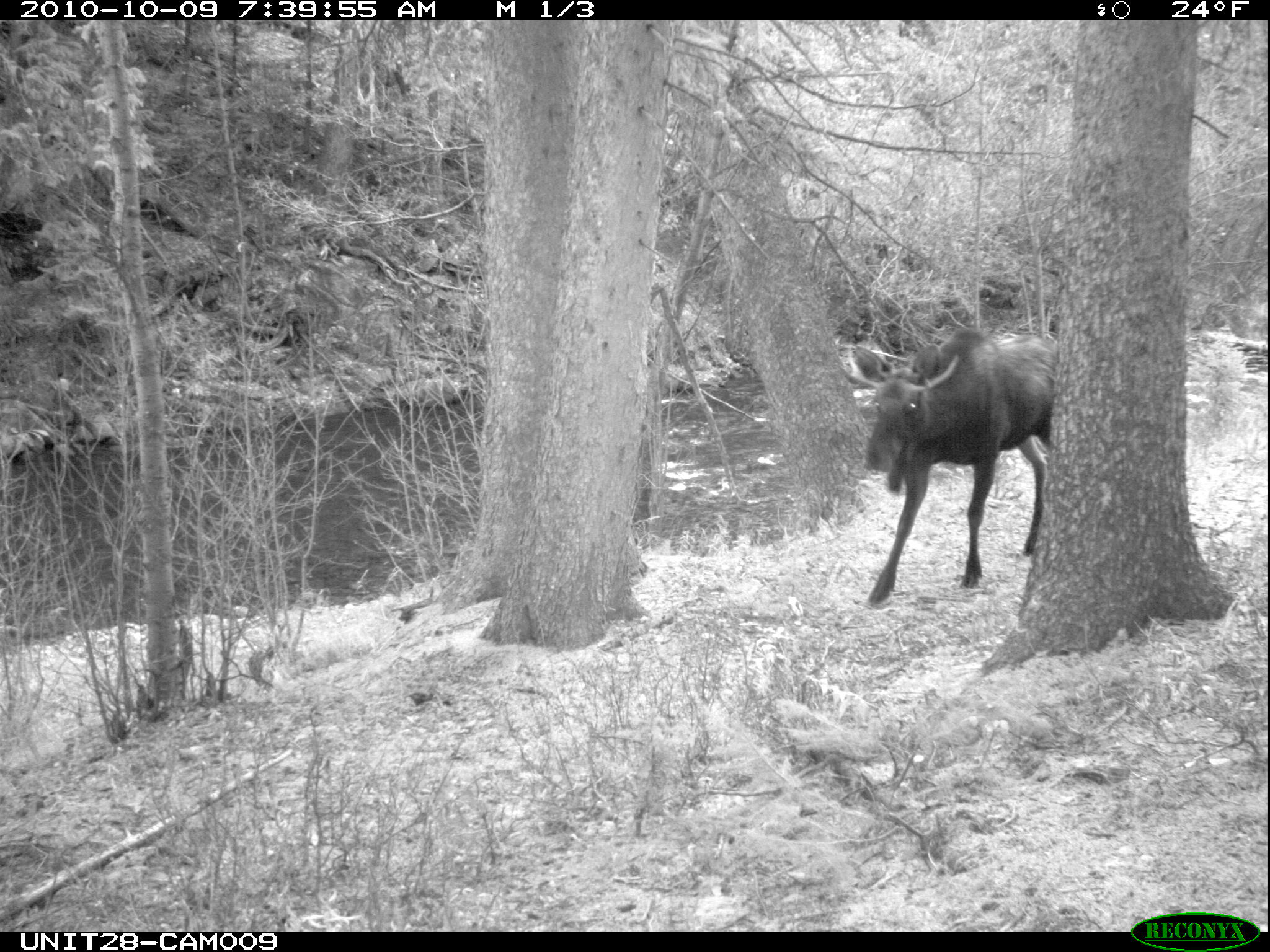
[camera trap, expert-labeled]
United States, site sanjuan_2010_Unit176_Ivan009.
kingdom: Animalia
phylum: Chordata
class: Mammalia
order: Artiodactyla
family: Cervidae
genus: Alces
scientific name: Alces alces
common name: moose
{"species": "Alces alces (moose)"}